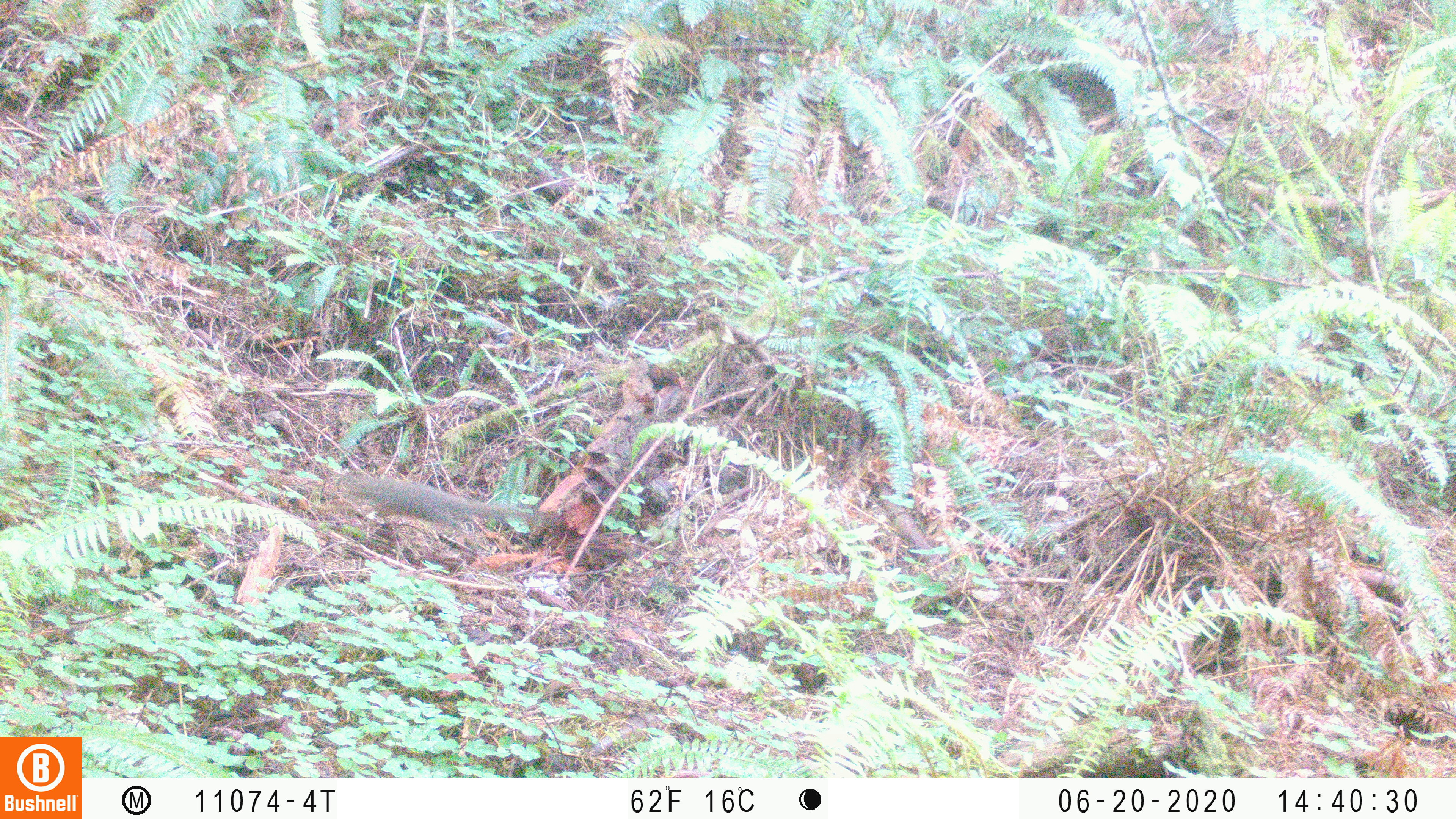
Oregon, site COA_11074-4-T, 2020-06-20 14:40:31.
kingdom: Animalia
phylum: Chordata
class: Mammalia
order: Rodentia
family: Sciuridae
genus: Tamiasciurus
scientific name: Tamiasciurus douglasii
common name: douglas squirrel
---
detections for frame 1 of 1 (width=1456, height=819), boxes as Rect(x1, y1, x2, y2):
douglas squirrel: Rect(344, 472, 518, 531)